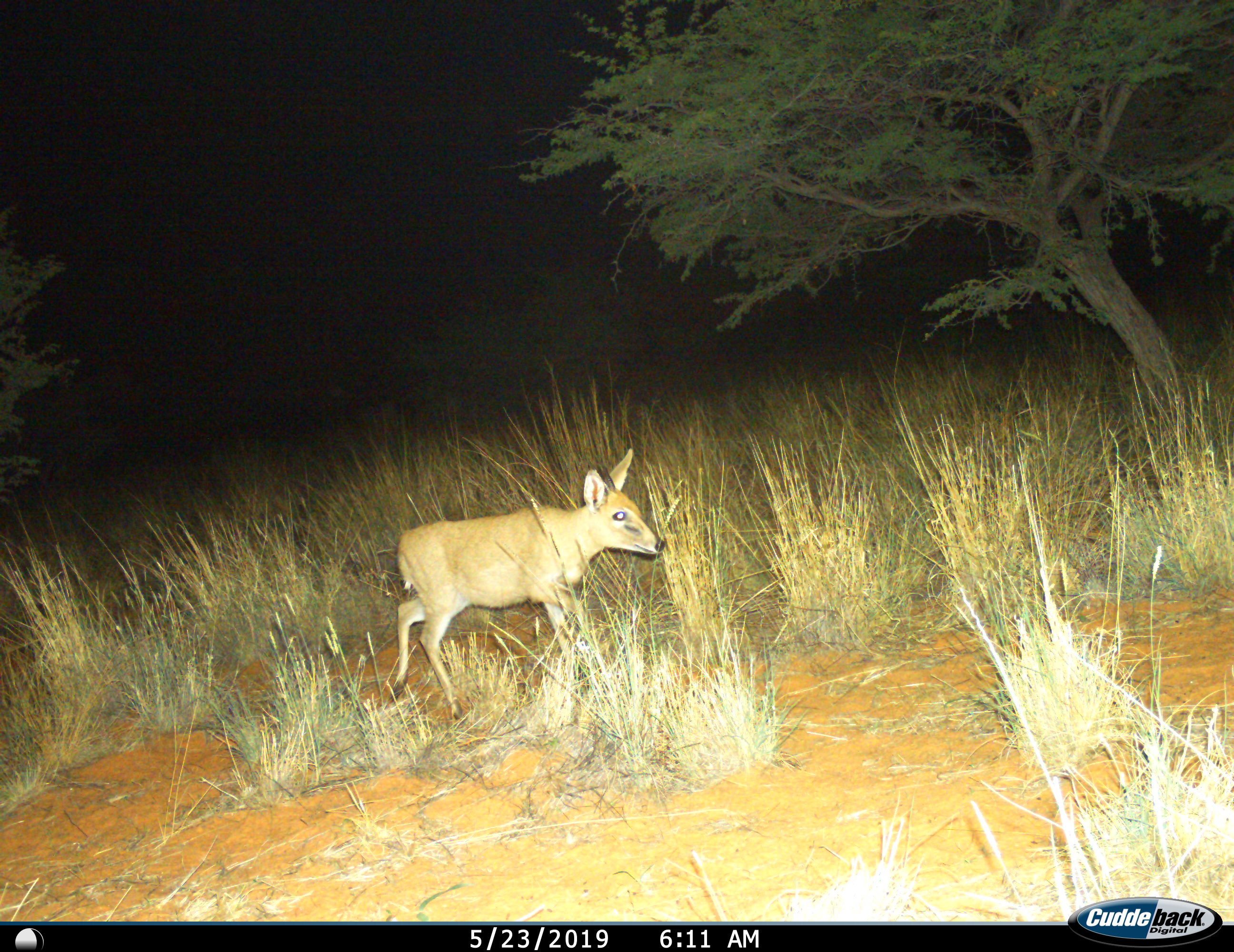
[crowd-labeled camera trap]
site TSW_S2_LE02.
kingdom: Animalia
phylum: Chordata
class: Mammalia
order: Artiodactyla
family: Bovidae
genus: Sylvicapra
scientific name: Sylvicapra grimmia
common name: common duiker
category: duikercommongrey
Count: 1.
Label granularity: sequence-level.